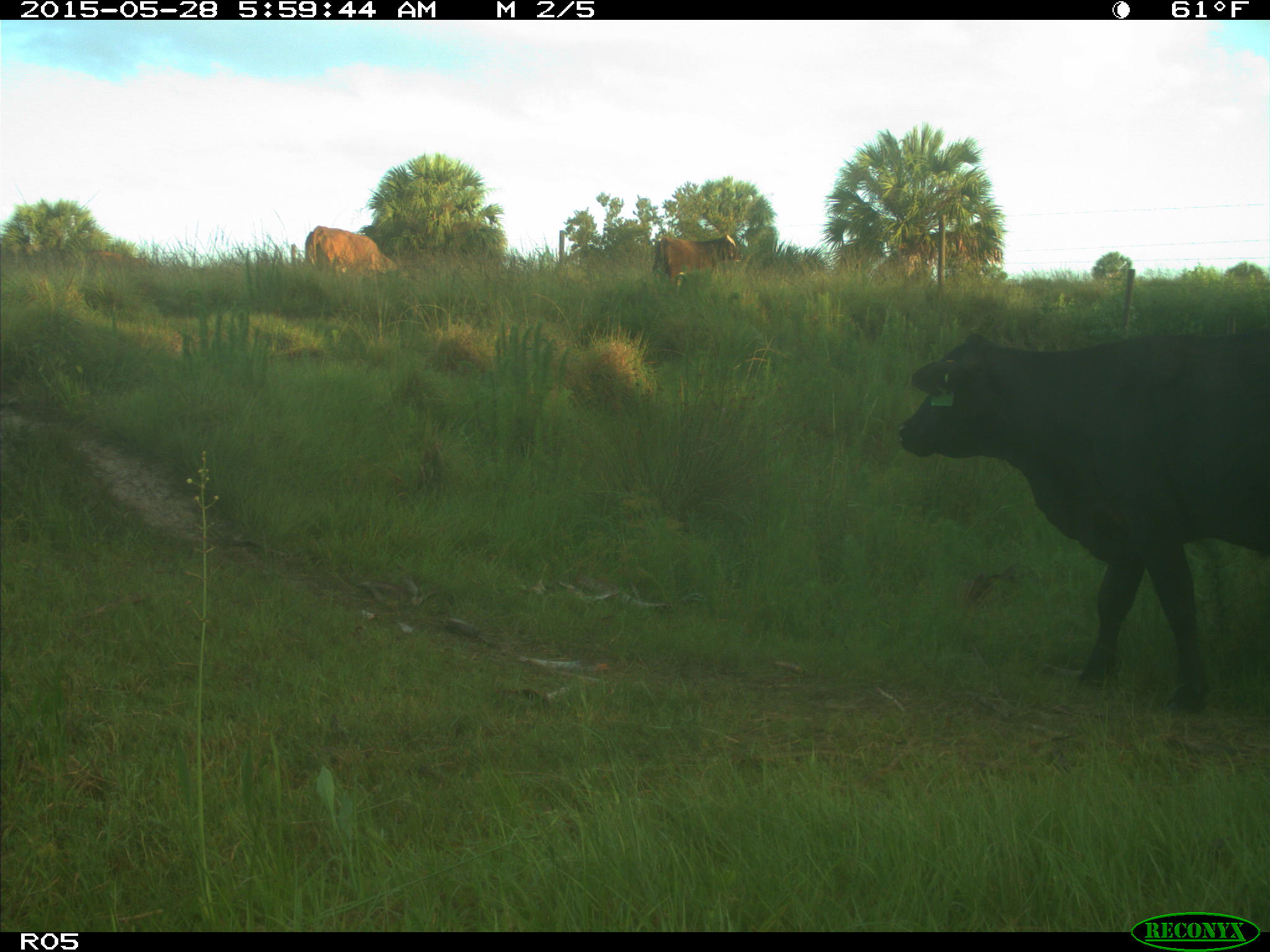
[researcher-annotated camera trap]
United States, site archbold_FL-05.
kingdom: Animalia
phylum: Chordata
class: Mammalia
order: Artiodactyla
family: Bovidae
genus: Bos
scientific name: Bos taurus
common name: domestic cow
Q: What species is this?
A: Bos taurus (domestic cow).